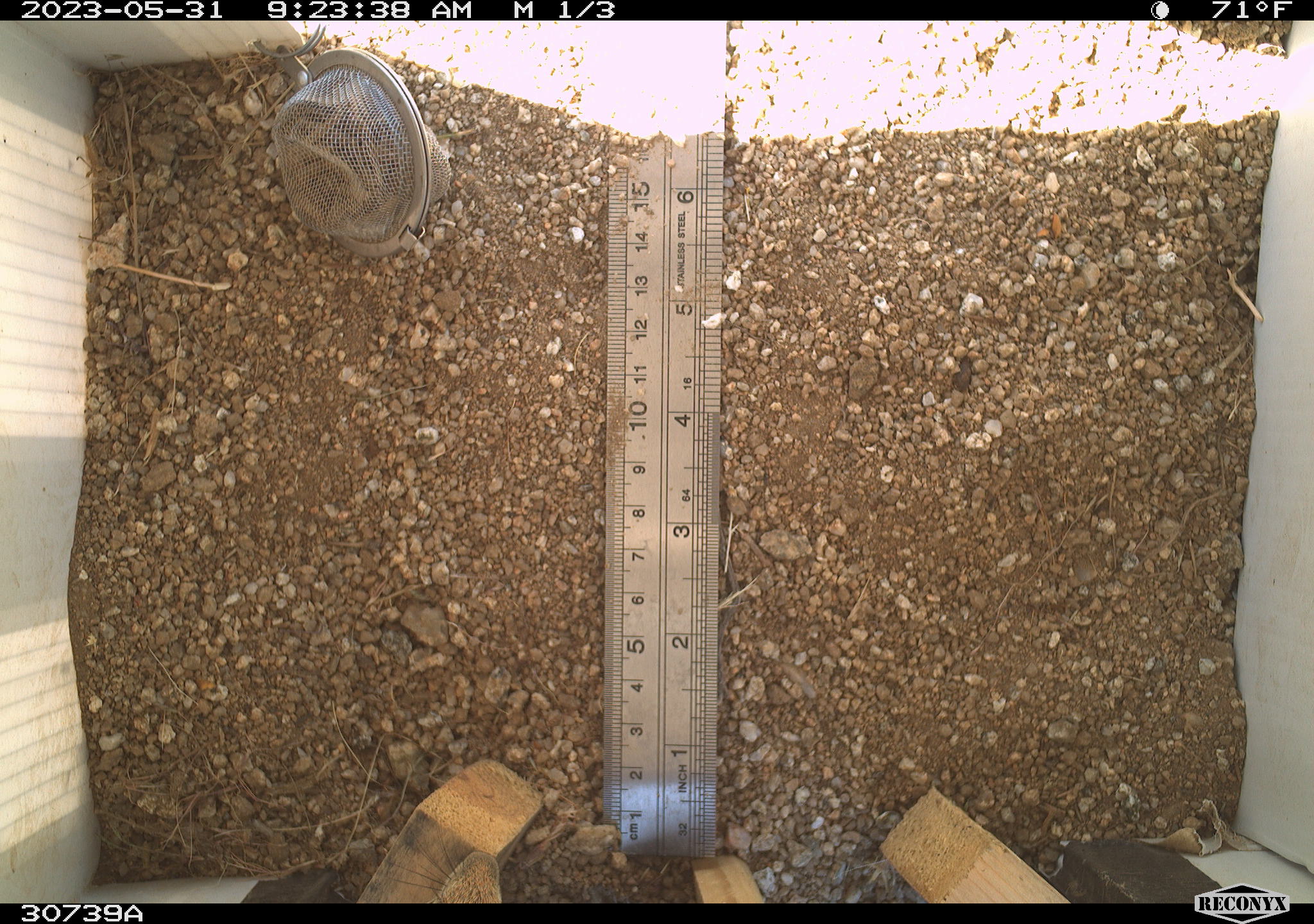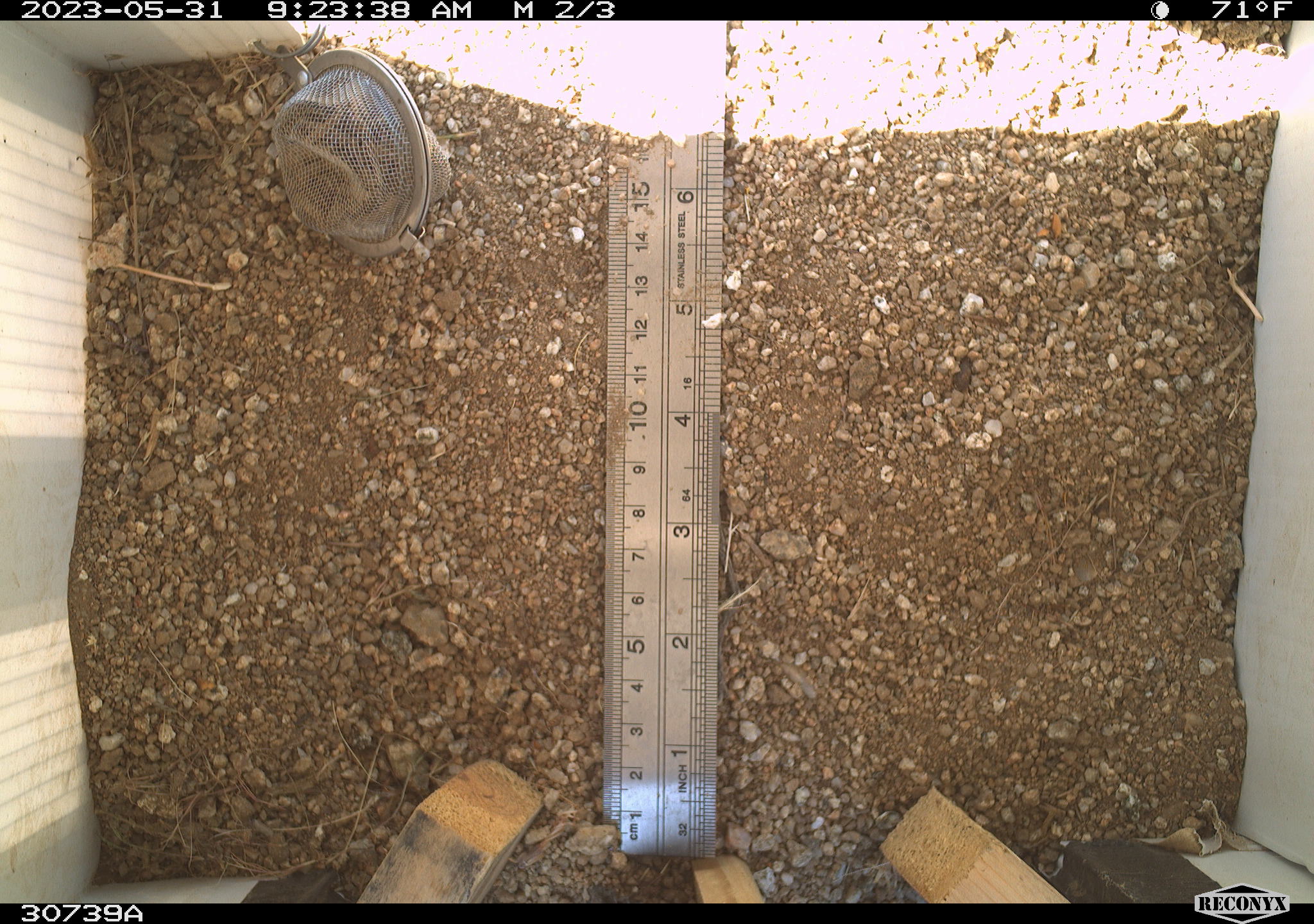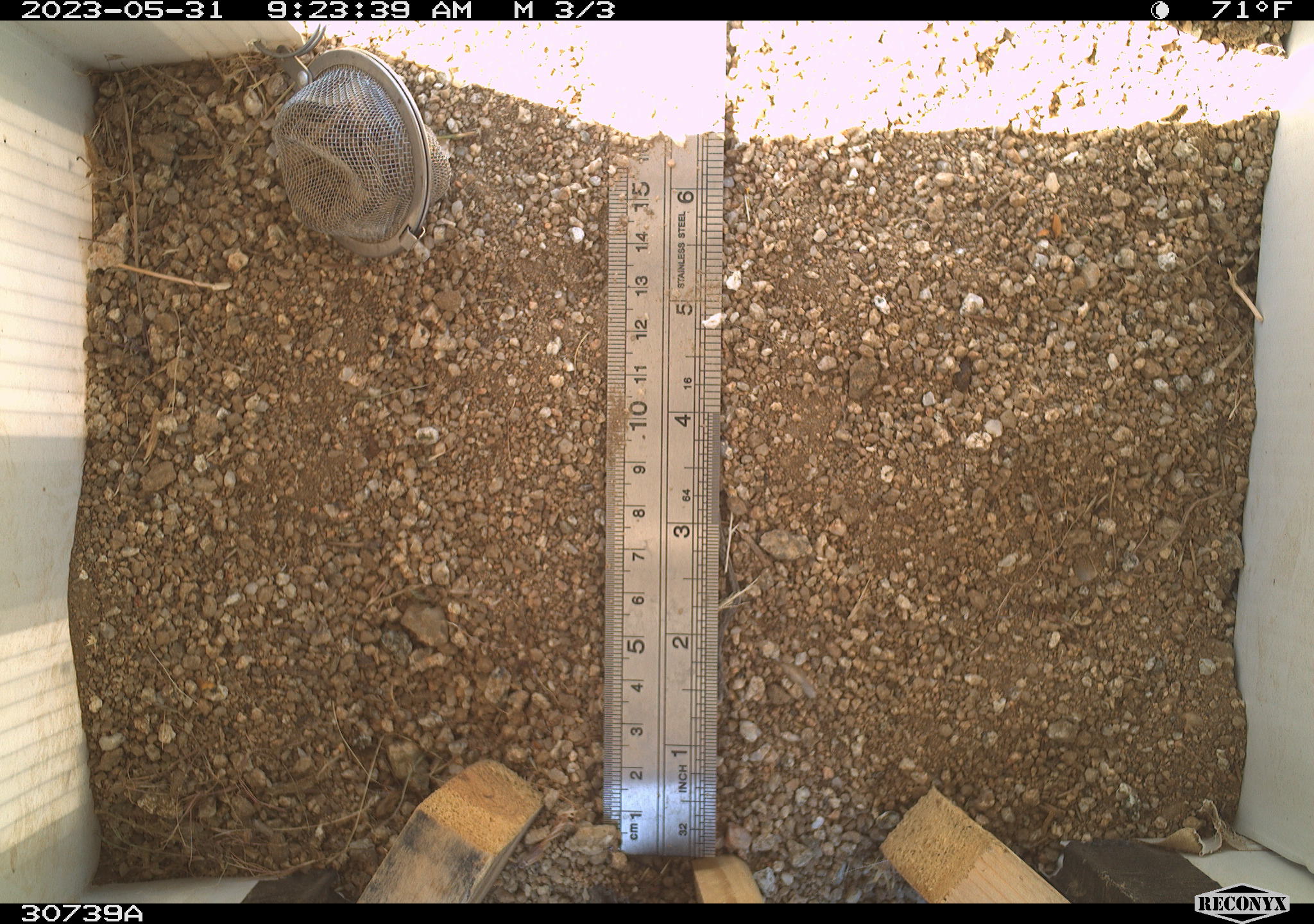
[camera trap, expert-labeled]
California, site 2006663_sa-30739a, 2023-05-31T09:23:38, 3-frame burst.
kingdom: Animalia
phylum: Chordata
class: Mammalia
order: Rodentia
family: Sciuridae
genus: Ammospermophilus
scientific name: Ammospermophilus leucurus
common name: white-tailed antelope squirrel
White-tailed antelope squirrel (Ammospermophilus leucurus).